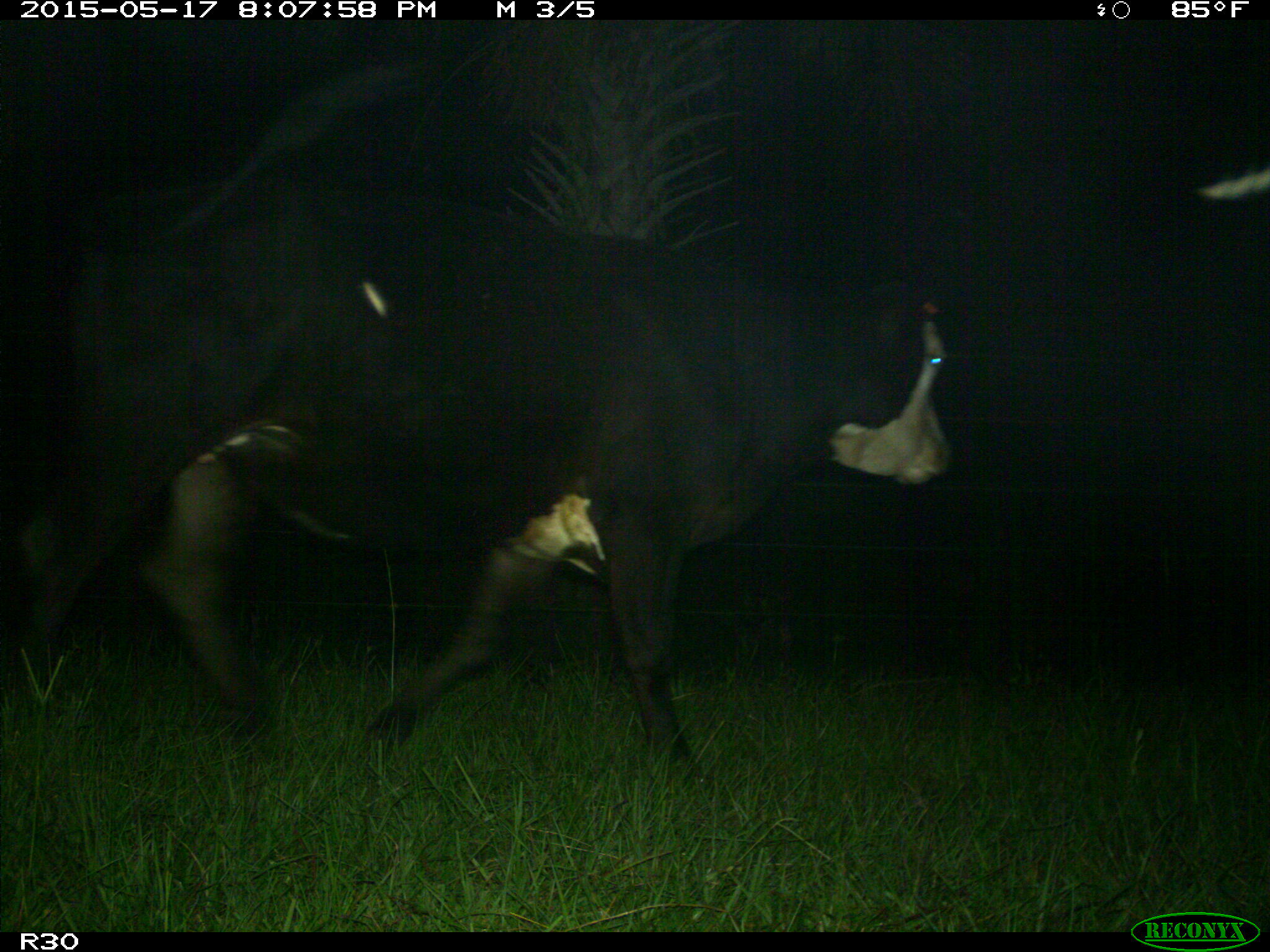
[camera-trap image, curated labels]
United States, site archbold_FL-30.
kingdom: Animalia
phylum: Chordata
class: Mammalia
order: Artiodactyla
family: Bovidae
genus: Bos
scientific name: Bos taurus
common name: domestic cow